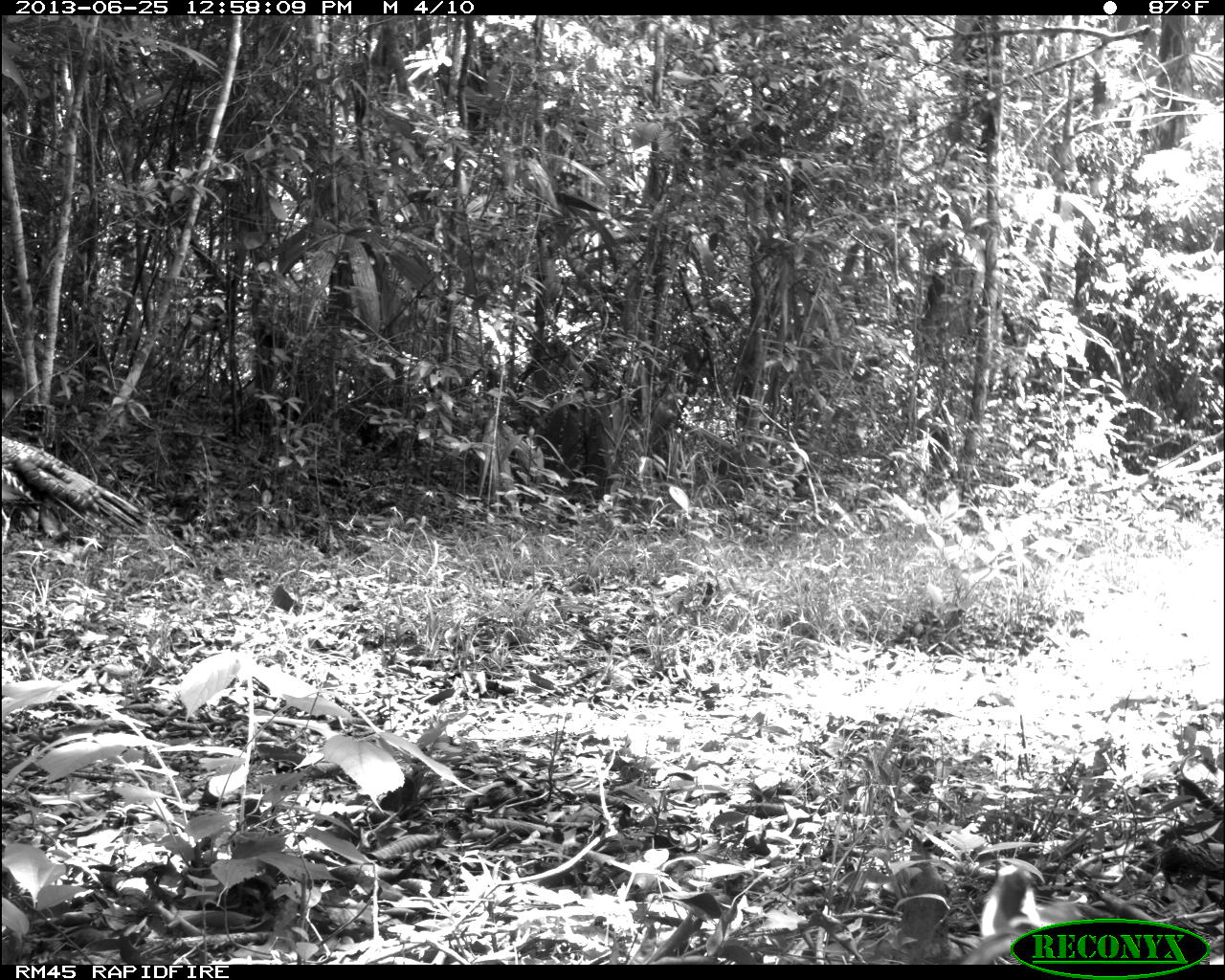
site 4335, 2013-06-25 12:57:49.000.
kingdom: Animalia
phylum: Chordata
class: Aves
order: Galliformes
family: Phasianidae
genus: Meleagris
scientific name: Meleagris ocellata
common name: ocellated turkey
Meleagris ocellata (ocellated turkey), count 1, sex male.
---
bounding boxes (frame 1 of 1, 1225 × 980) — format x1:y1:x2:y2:
meleagris ocellata: 1:436:147:553